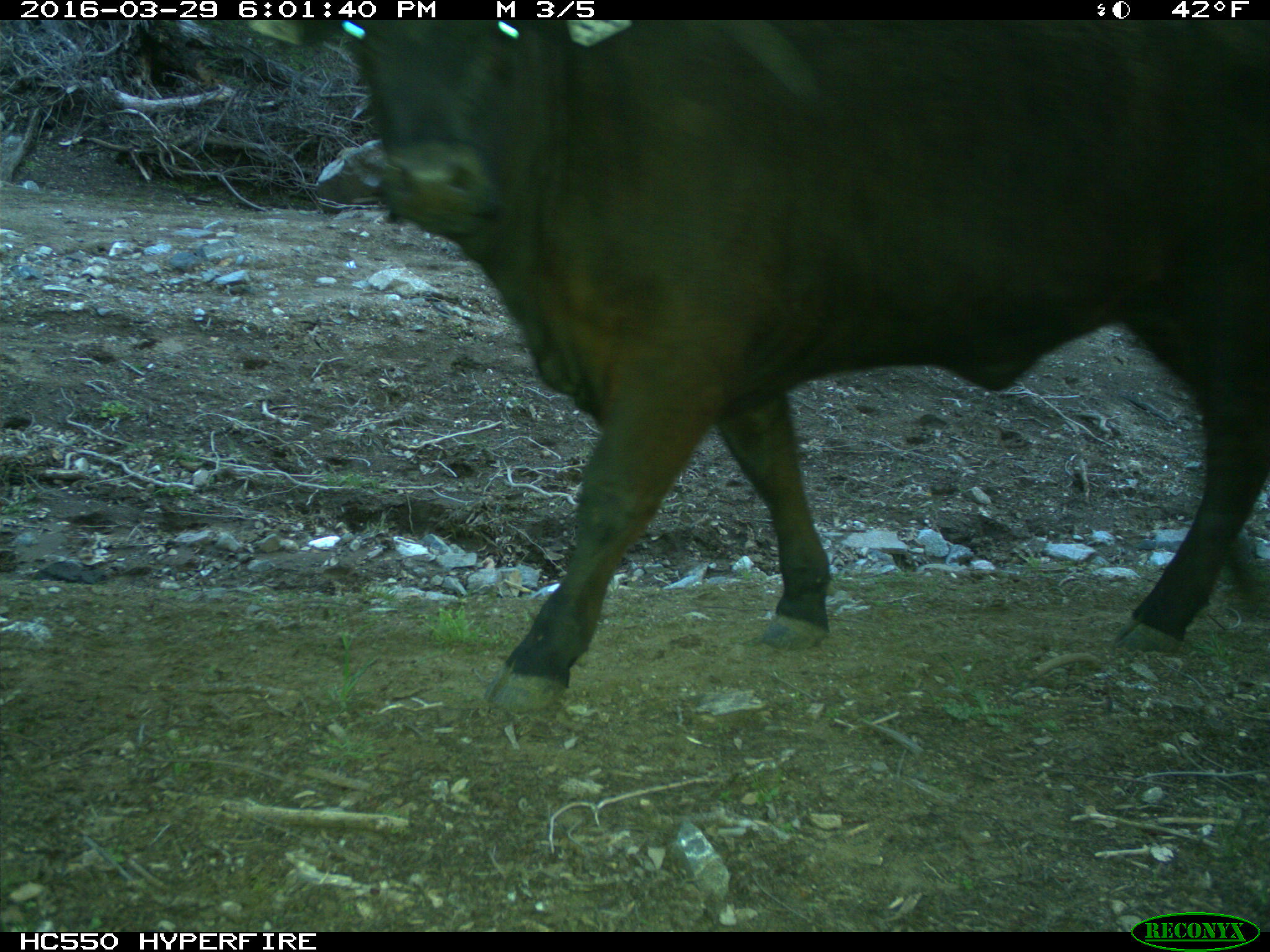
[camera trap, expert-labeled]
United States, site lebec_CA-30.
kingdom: Animalia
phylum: Chordata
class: Mammalia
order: Artiodactyla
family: Bovidae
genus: Bos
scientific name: Bos taurus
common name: domestic cow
Bos taurus (domestic cow).